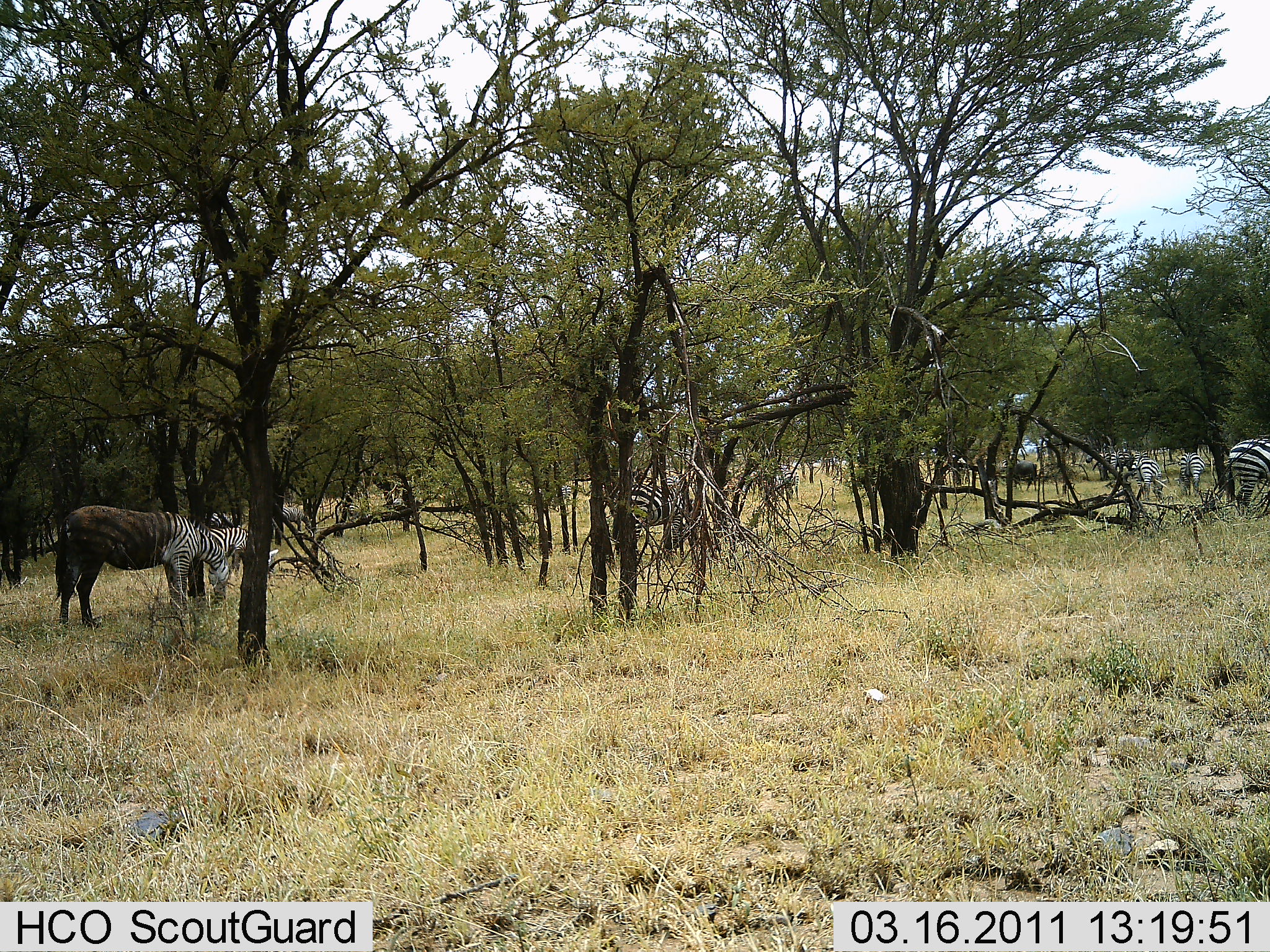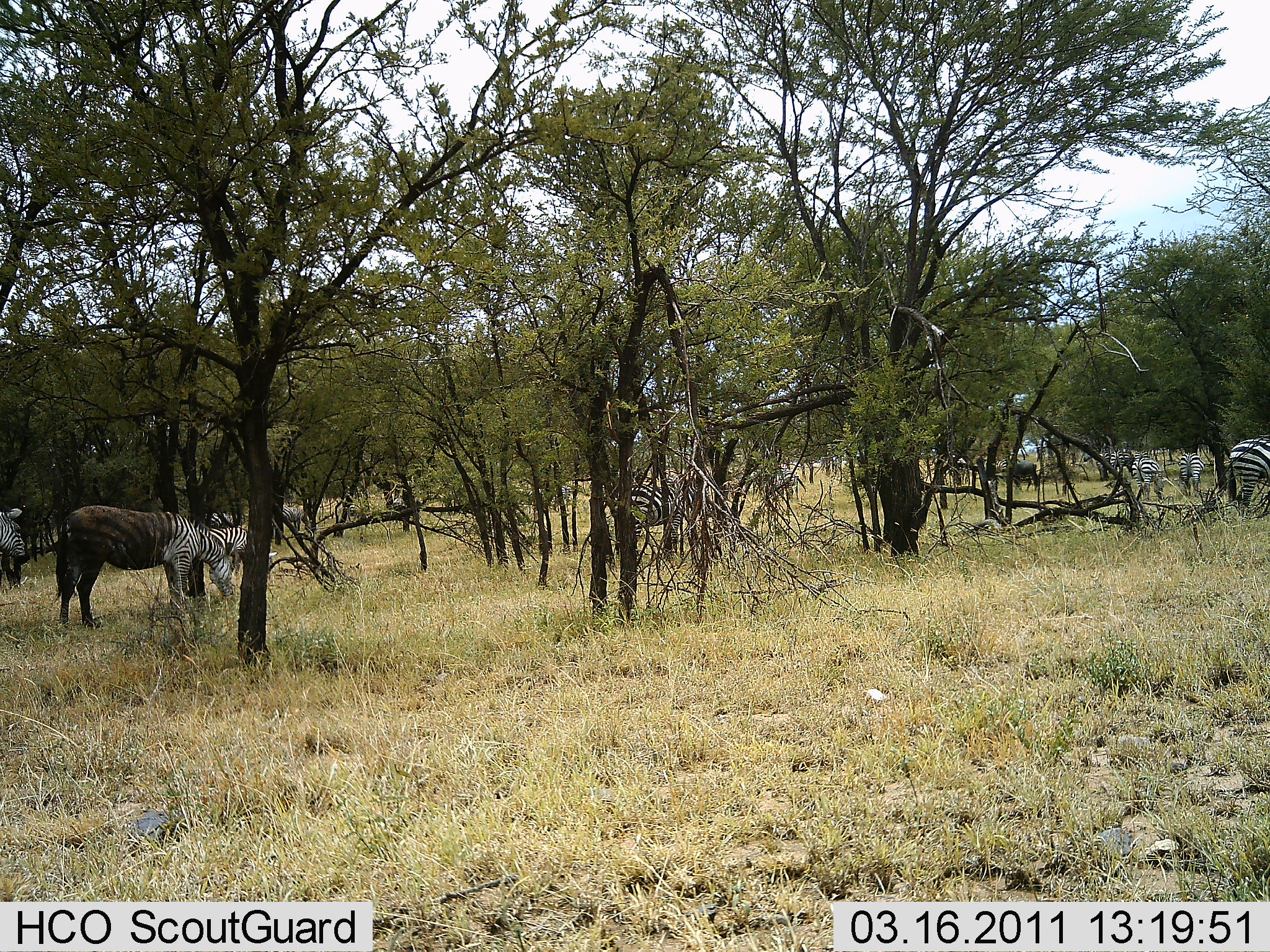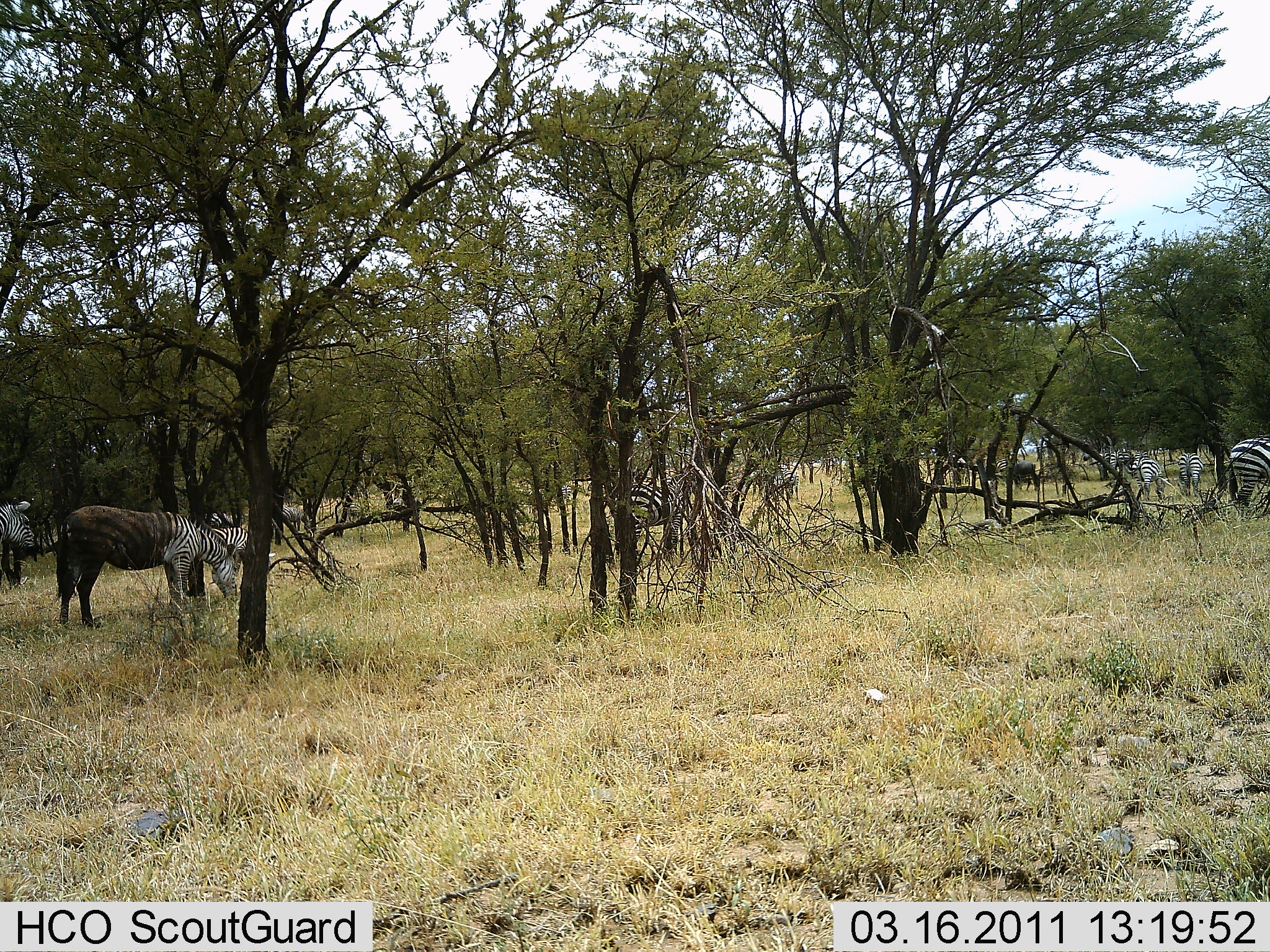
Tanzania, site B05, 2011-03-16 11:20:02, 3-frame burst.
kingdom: Animalia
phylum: Chordata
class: Mammalia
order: Perissodactyla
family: Equidae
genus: Equus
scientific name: Equus quagga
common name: plains zebra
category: zebra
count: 8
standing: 67%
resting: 0%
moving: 13%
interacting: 0%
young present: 0%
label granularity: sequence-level